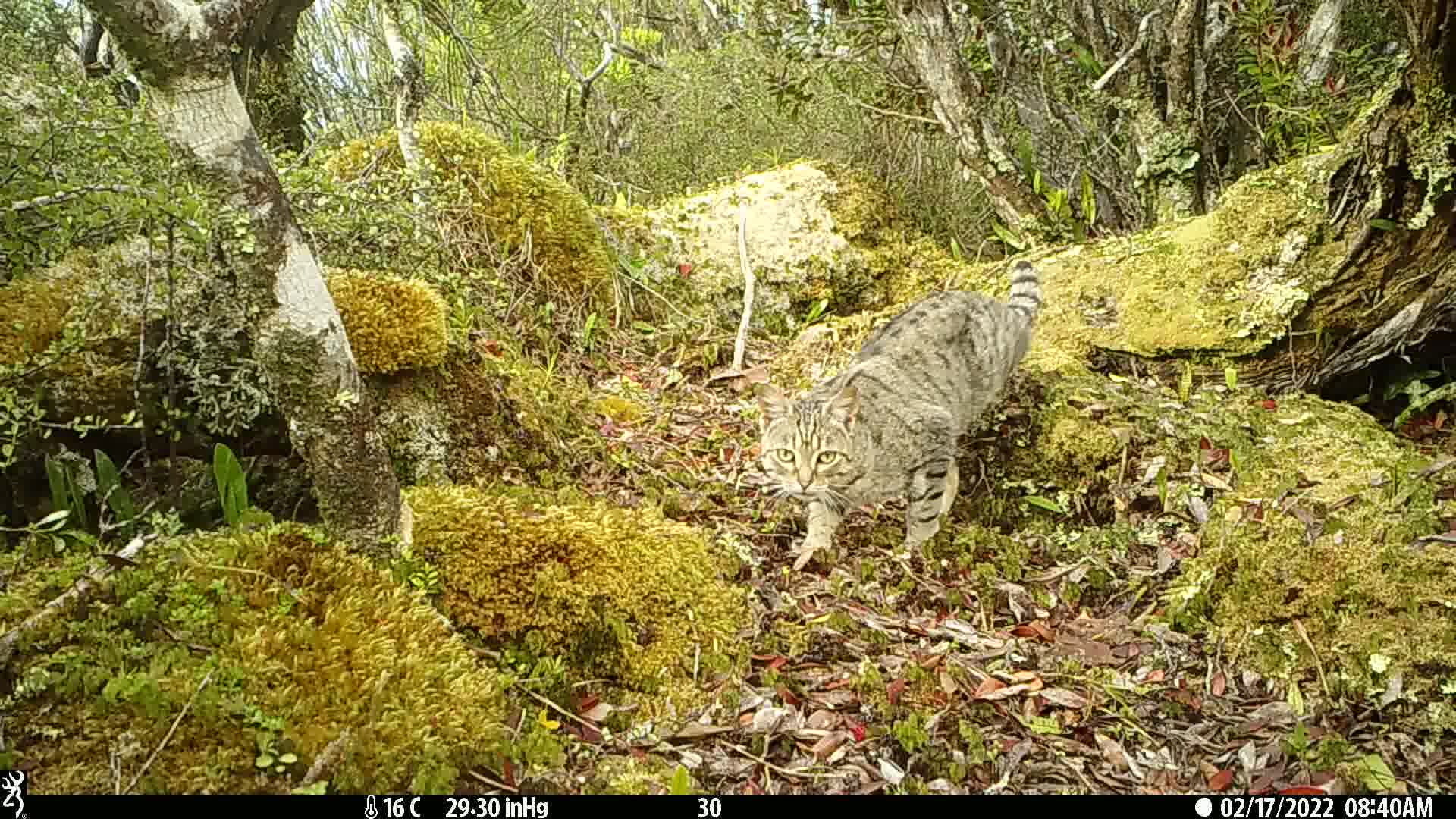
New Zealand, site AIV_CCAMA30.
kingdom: Animalia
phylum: Chordata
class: Mammalia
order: Carnivora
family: Felidae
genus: Felis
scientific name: Felis catus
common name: domestic cat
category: cat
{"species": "cat (domestic cat) (Felis catus)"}